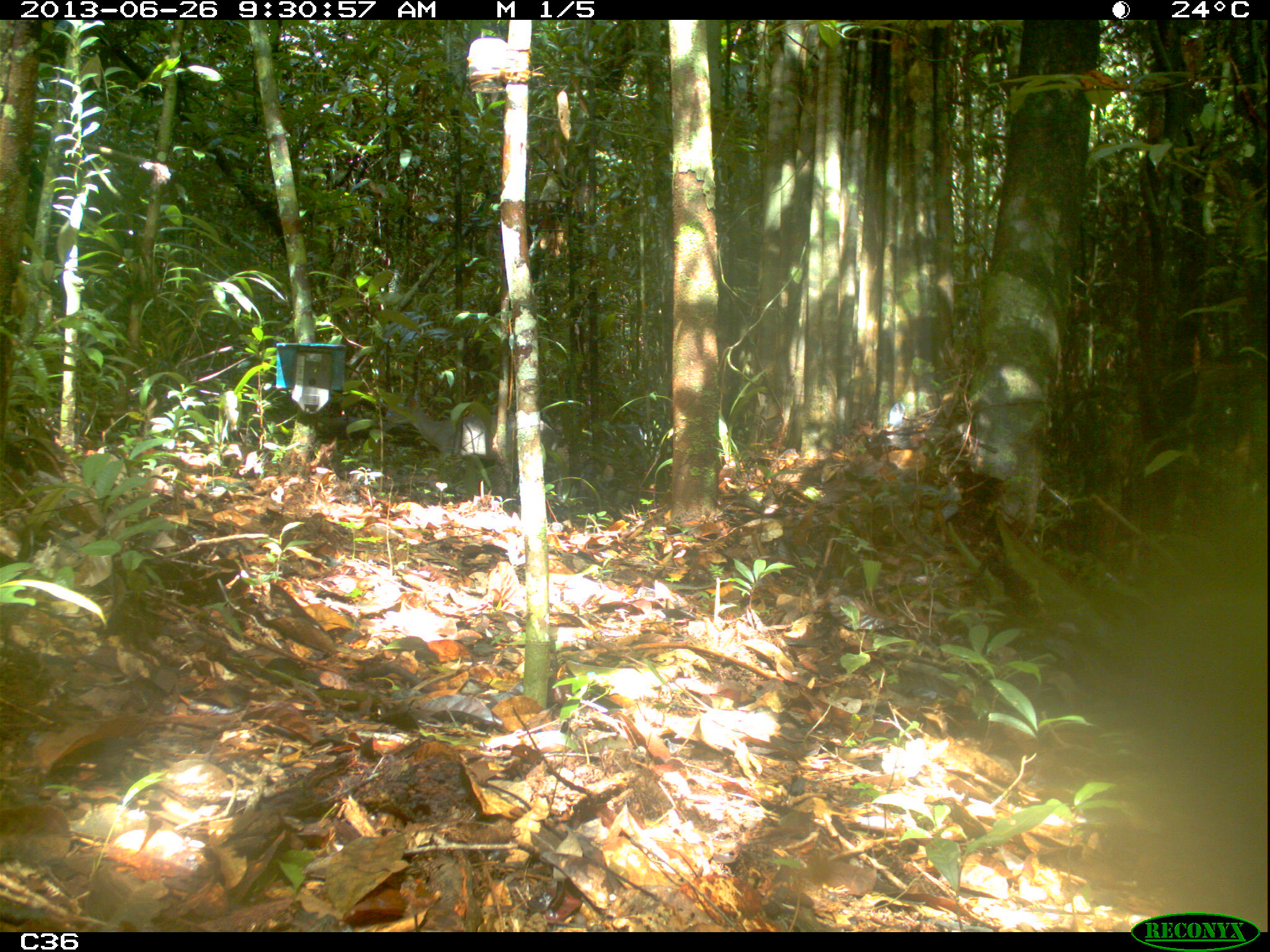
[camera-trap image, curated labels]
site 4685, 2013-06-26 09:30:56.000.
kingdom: Animalia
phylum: Chordata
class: Mammalia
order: Artiodactyla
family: Cervidae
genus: Mazama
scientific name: Mazama gouazoubira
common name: gray brocket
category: mazama gouazaoubira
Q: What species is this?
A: Mazama gouazaoubira (gray brocket) (Mazama gouazoubira).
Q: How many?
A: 1.